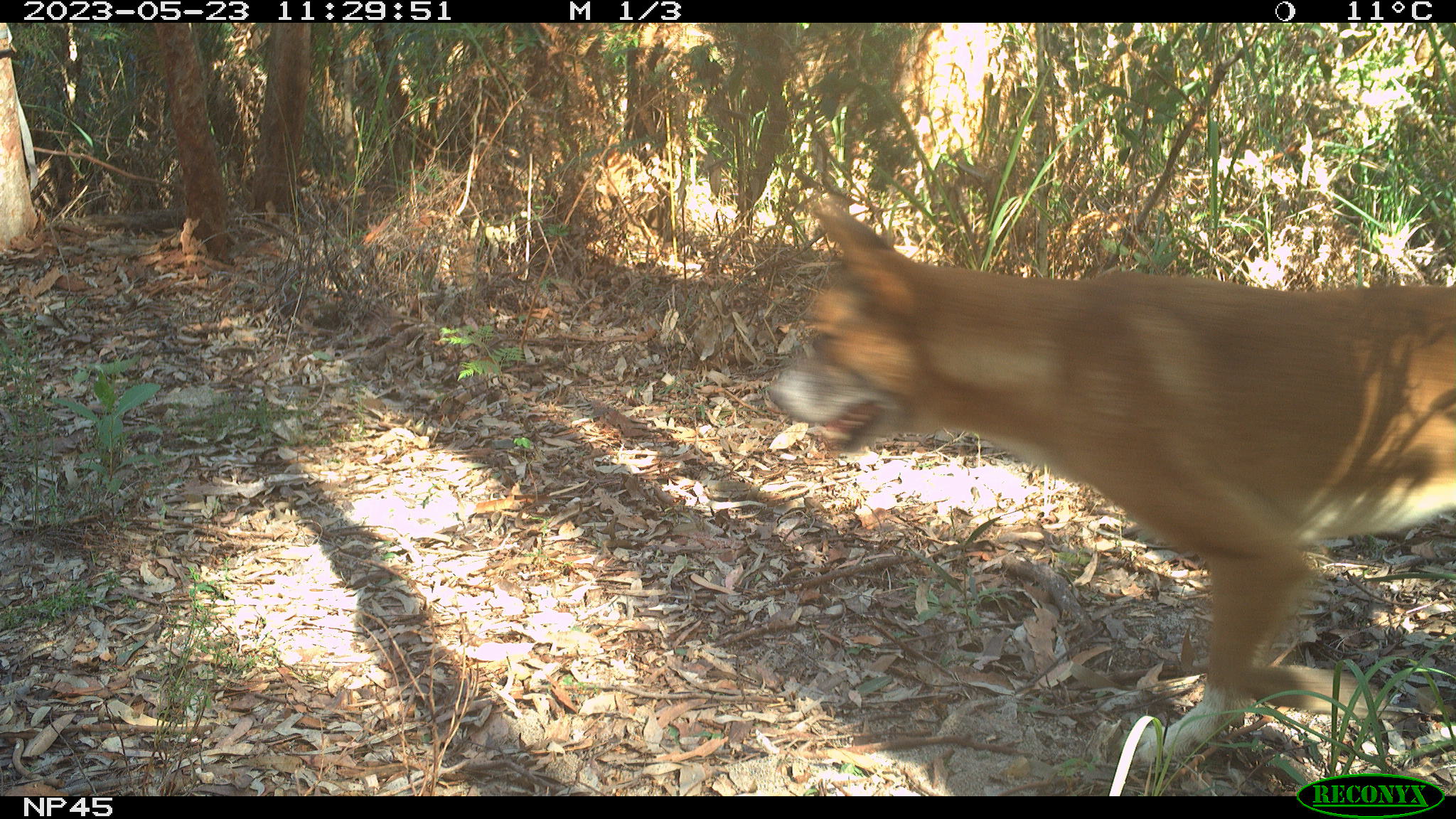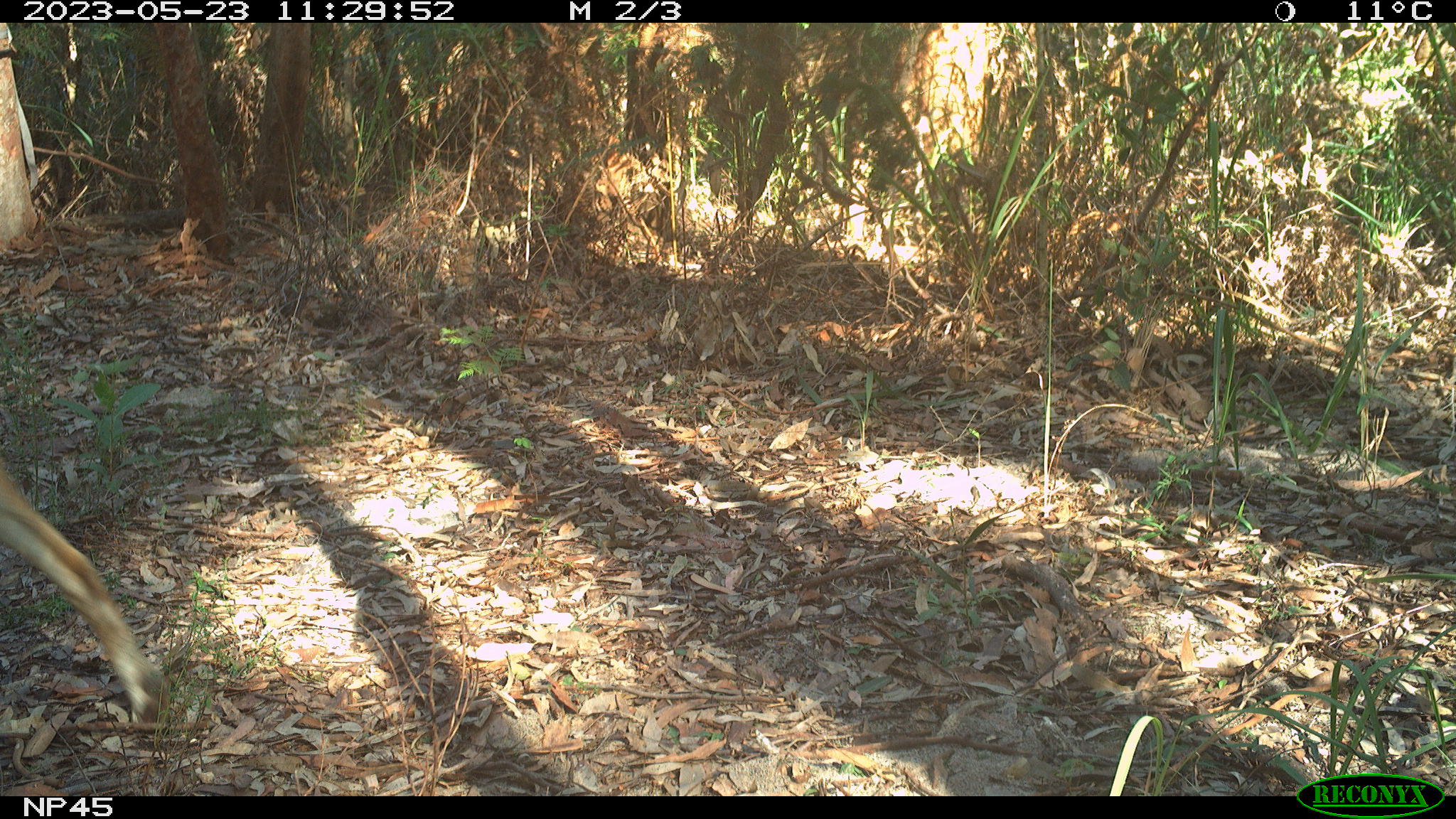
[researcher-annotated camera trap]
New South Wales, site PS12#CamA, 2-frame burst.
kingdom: Animalia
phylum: Chordata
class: Mammalia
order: Carnivora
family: Canidae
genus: Canis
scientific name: Canis familiaris dingo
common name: dingo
Dingo (Canis familiaris dingo).